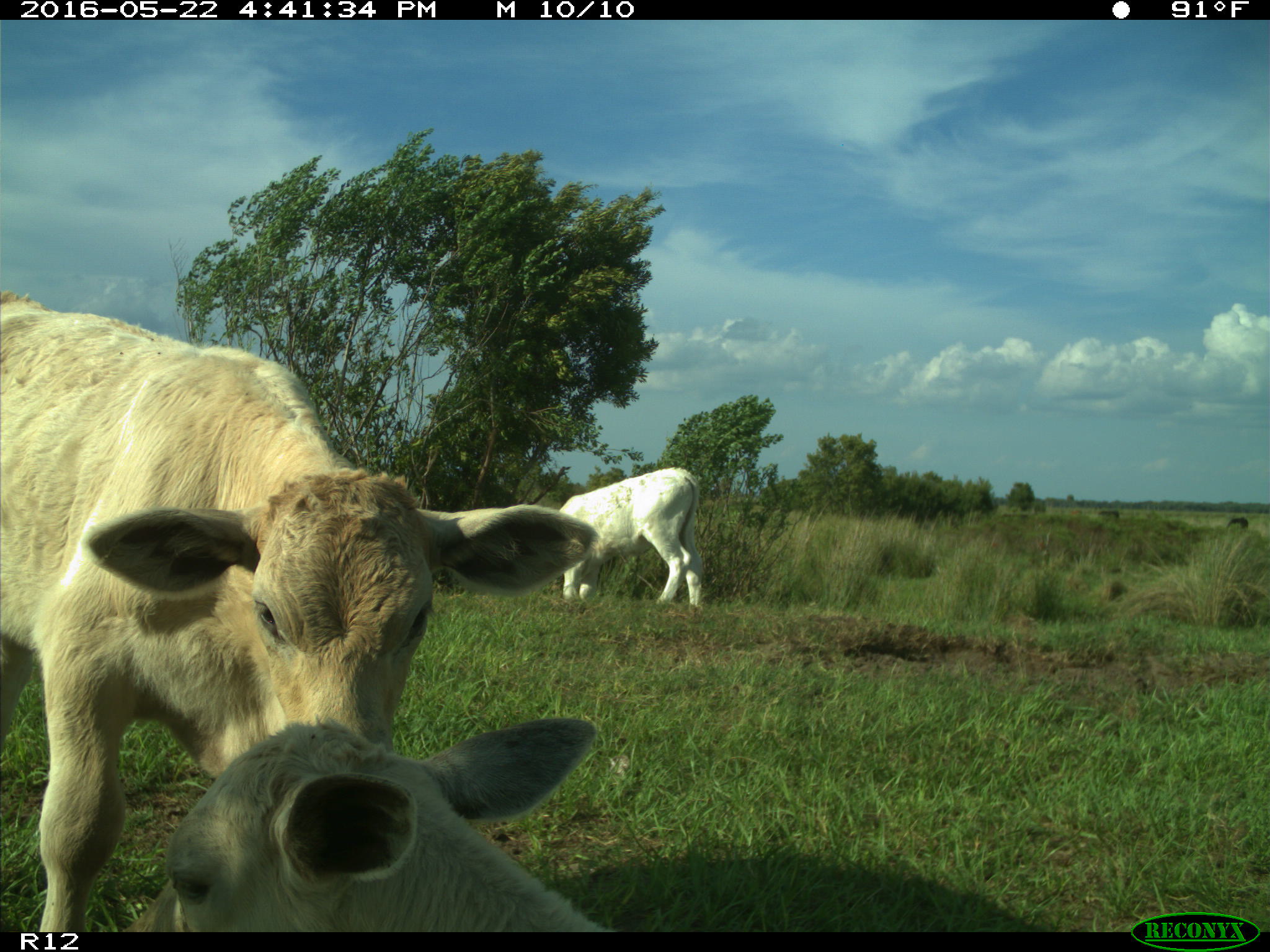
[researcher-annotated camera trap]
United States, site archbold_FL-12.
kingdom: Animalia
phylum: Chordata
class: Mammalia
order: Artiodactyla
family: Bovidae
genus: Bos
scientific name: Bos taurus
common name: domestic cow